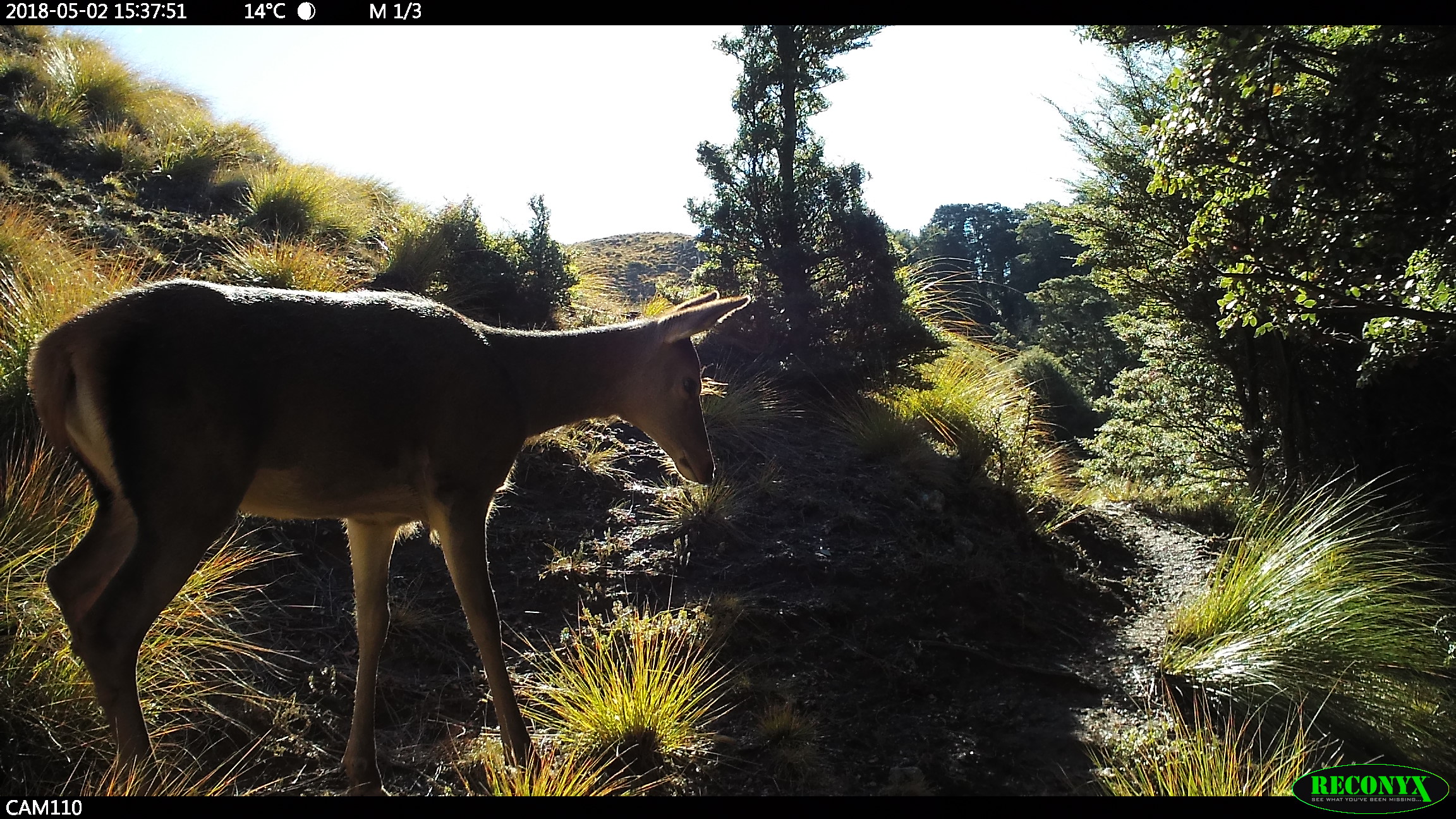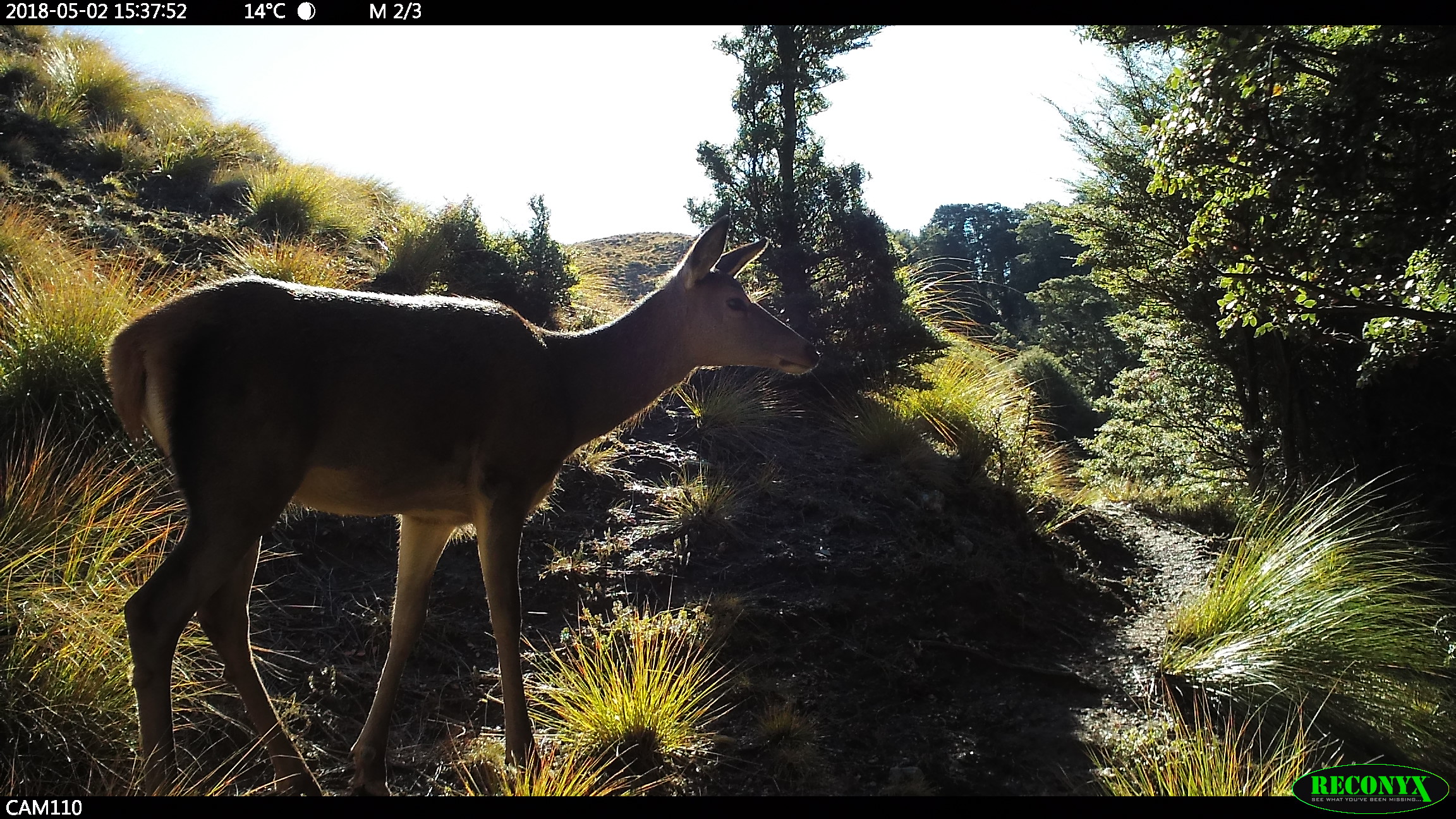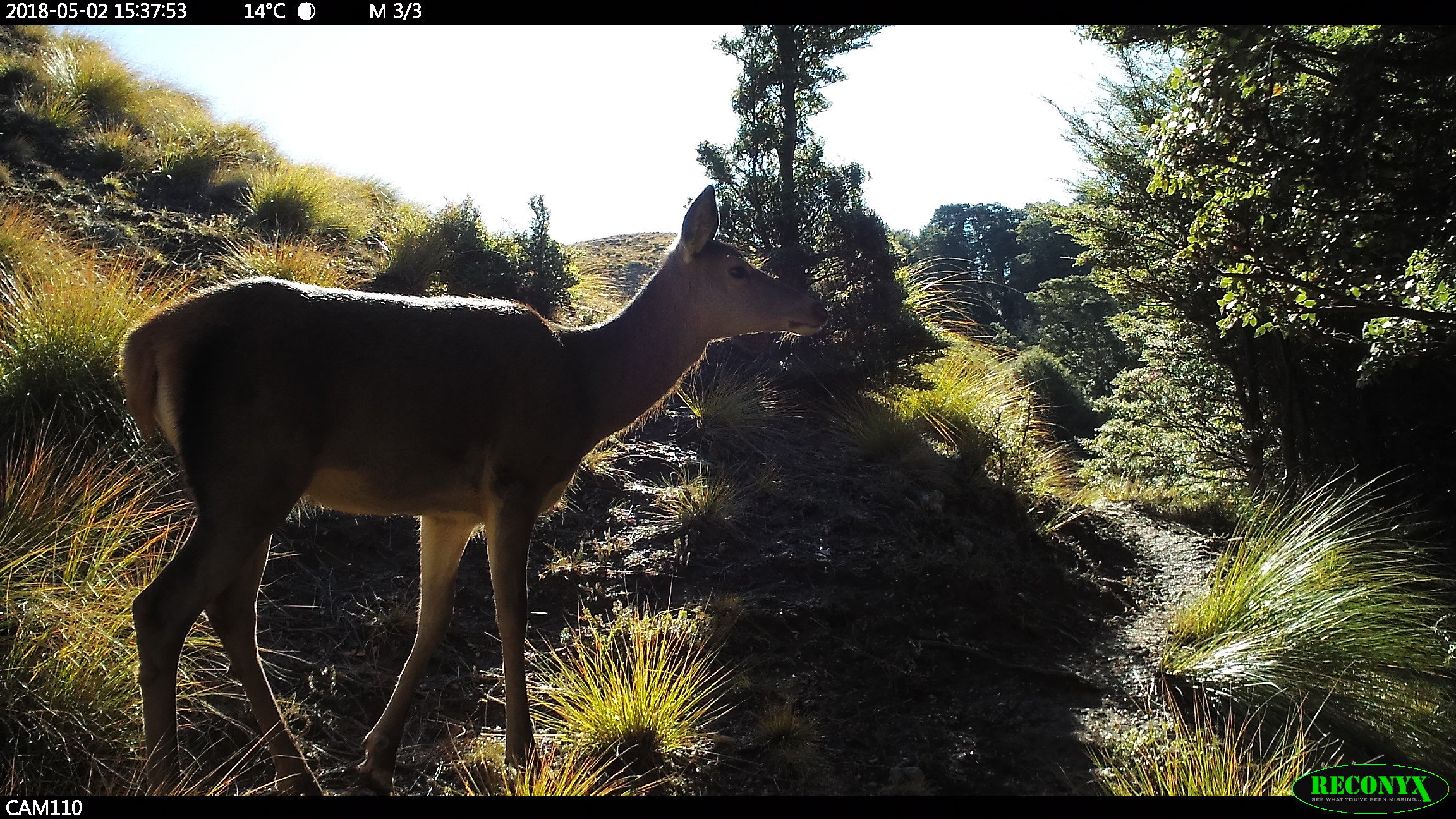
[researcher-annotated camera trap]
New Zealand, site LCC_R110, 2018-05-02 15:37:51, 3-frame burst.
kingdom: Animalia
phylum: Chordata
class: Mammalia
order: Artiodactyla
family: Cervidae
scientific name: Cervidae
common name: deer